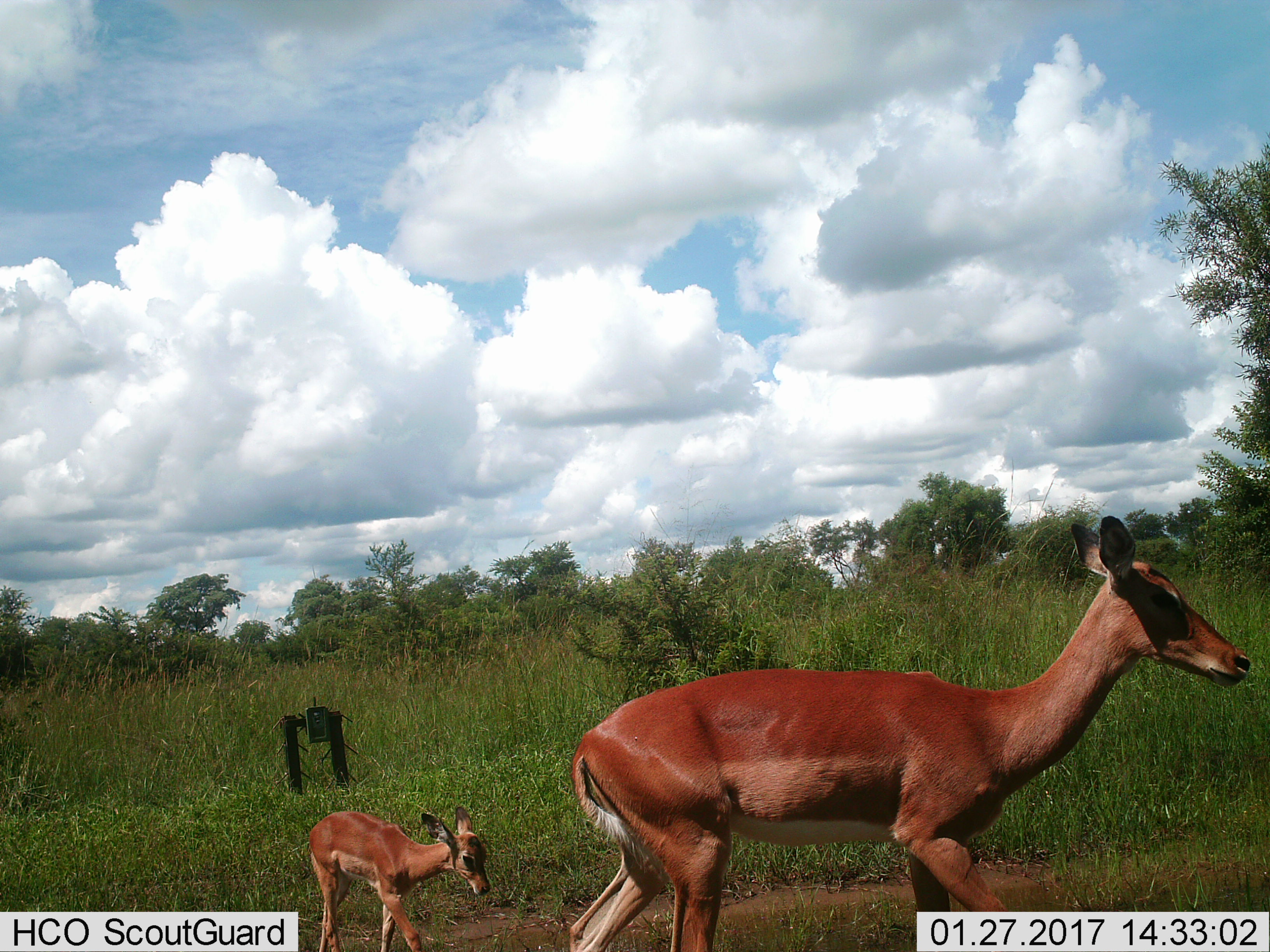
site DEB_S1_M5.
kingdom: Animalia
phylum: Chordata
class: Mammalia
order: Artiodactyla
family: Bovidae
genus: Aepyceros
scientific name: Aepyceros melampus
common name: impala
Impala (Aepyceros melampus), count 2. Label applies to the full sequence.